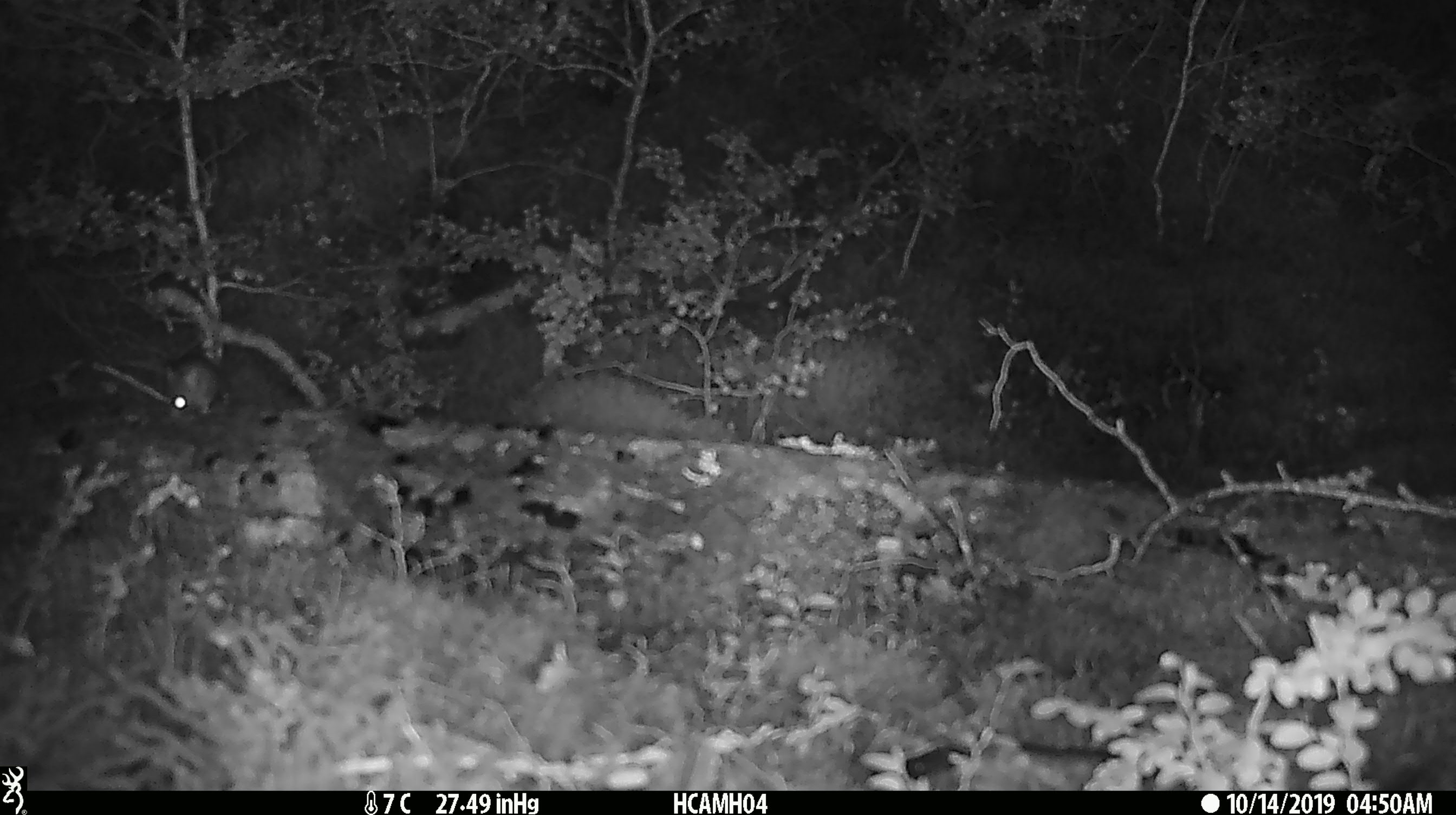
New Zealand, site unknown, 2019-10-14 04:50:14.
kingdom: Animalia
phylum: Chordata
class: Mammalia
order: Rodentia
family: Muridae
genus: Mus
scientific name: Mus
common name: mouse